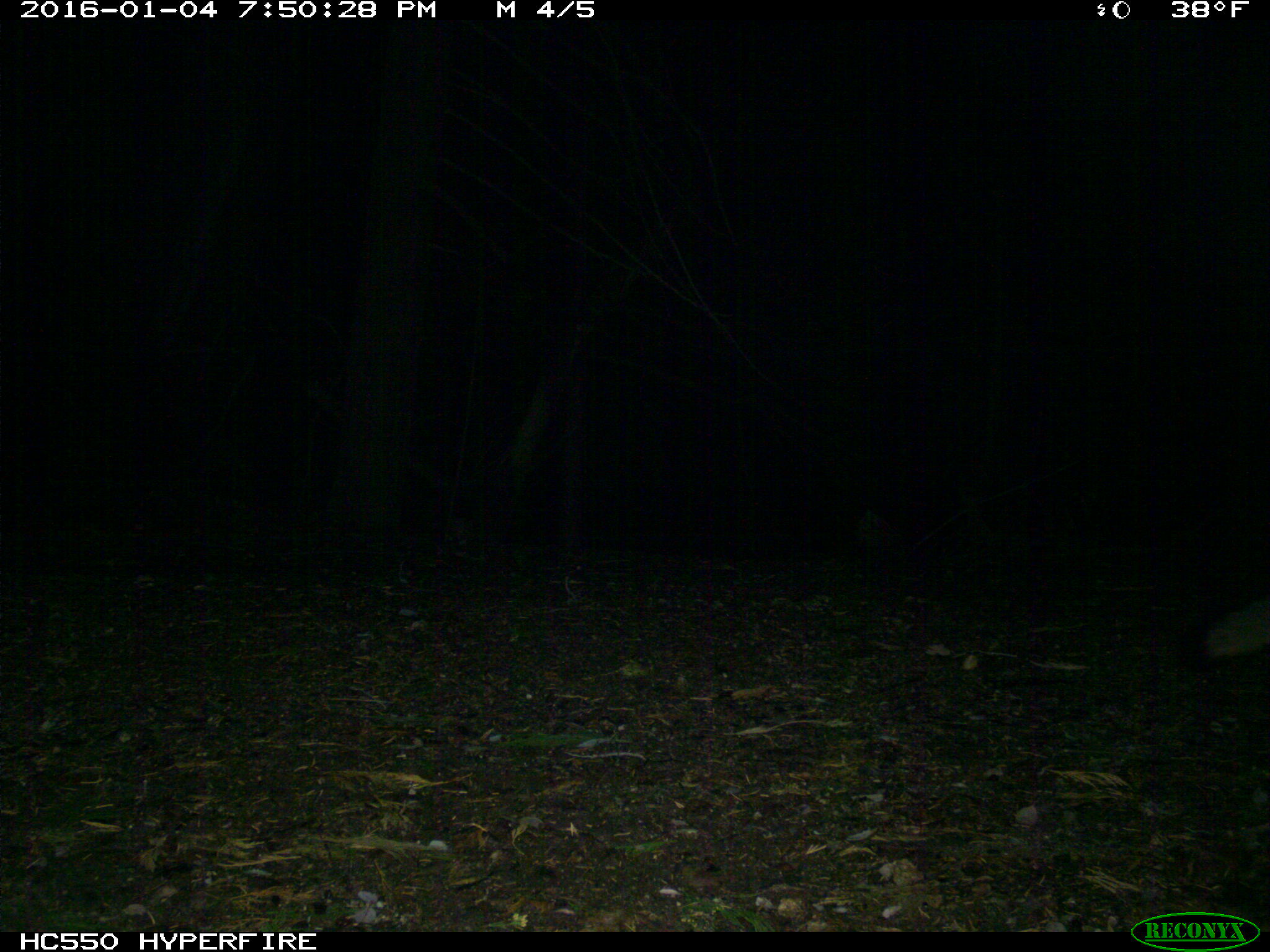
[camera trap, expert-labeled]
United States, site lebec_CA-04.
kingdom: Animalia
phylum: Chordata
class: Mammalia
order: Carnivora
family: Canidae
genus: Urocyon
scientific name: Urocyon cinereoargenteus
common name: gray fox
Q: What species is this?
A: Urocyon cinereoargenteus (gray fox).